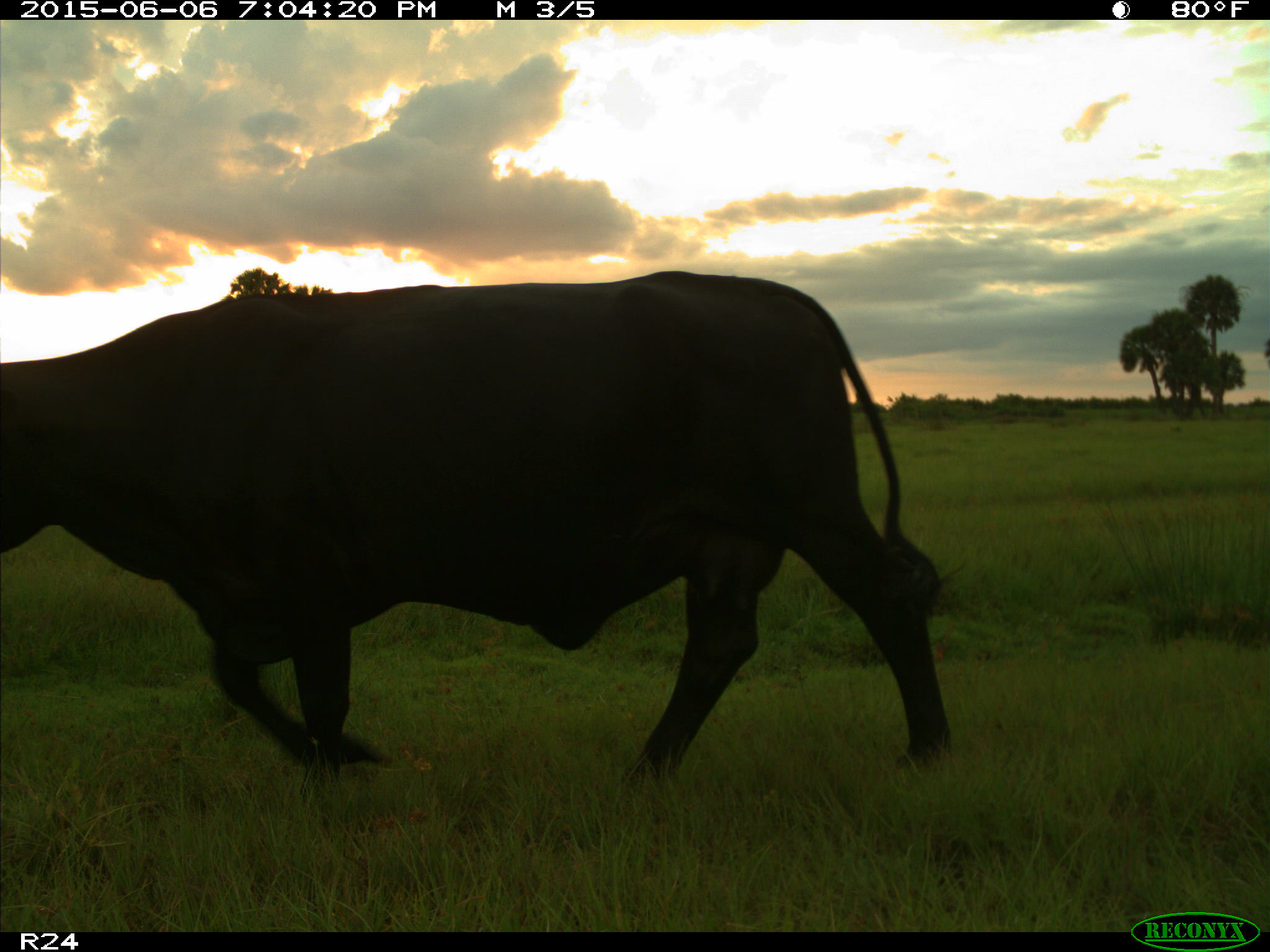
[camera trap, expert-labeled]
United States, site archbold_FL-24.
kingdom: Animalia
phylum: Chordata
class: Mammalia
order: Artiodactyla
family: Bovidae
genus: Bos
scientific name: Bos taurus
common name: domestic cow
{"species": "Bos taurus (domestic cow)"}